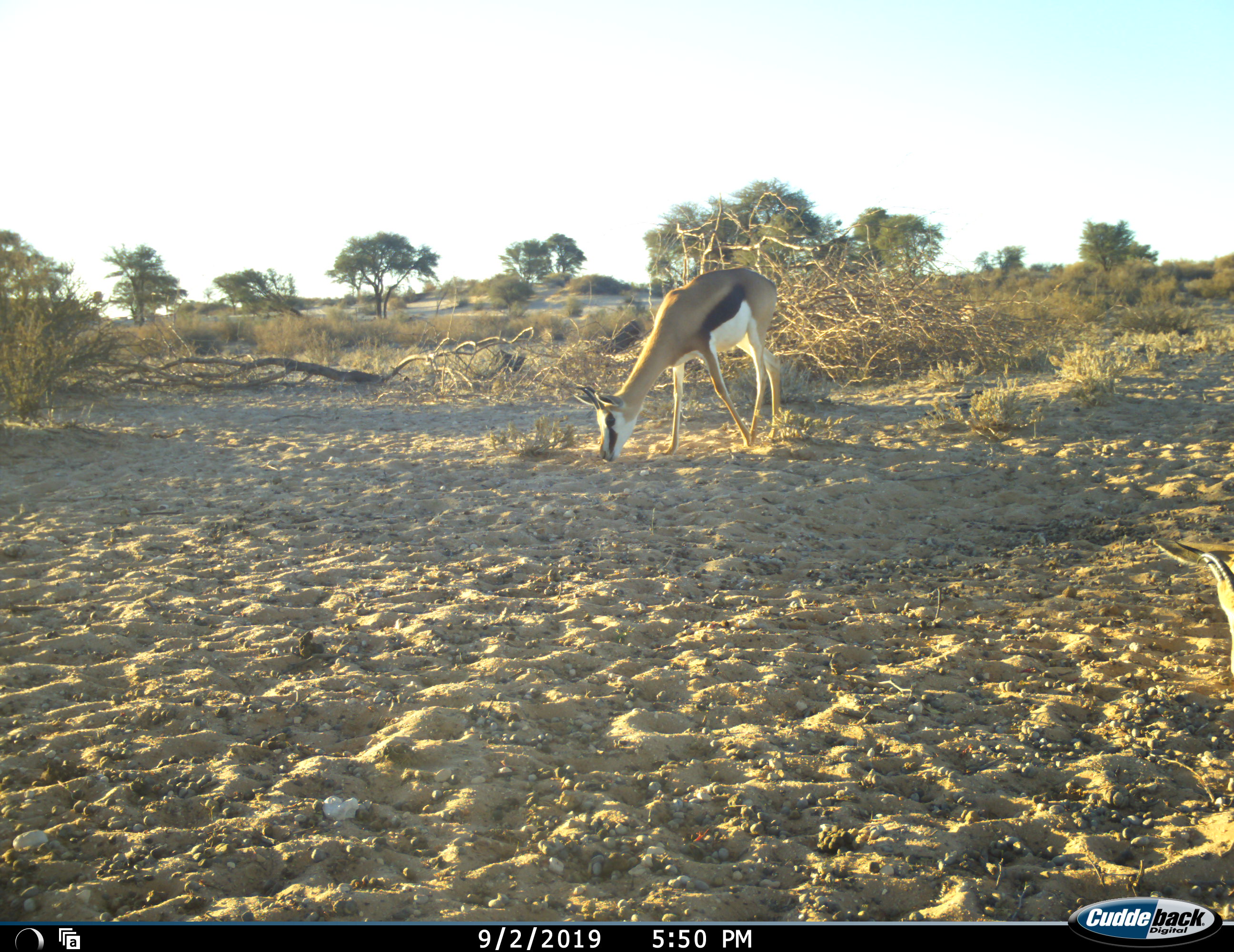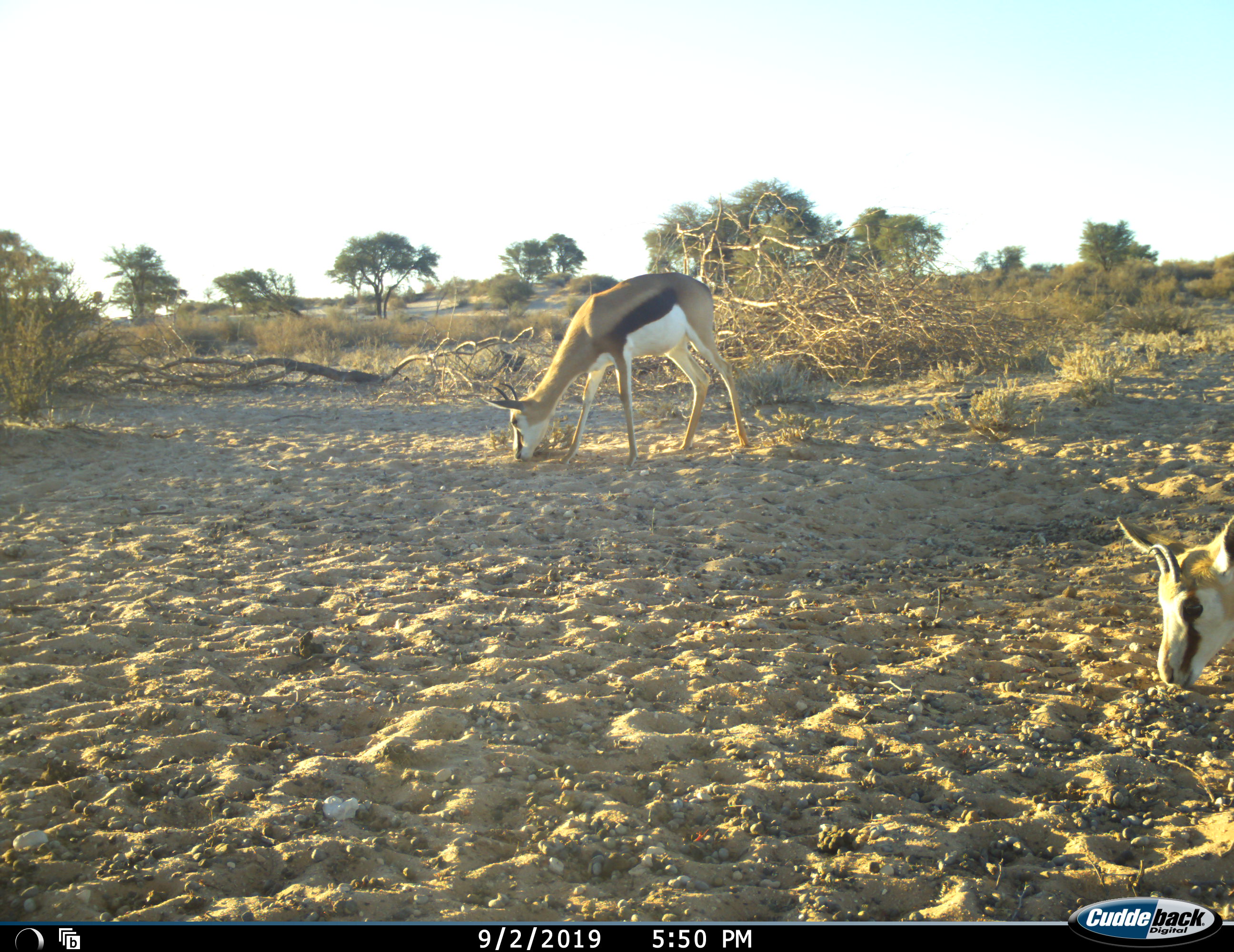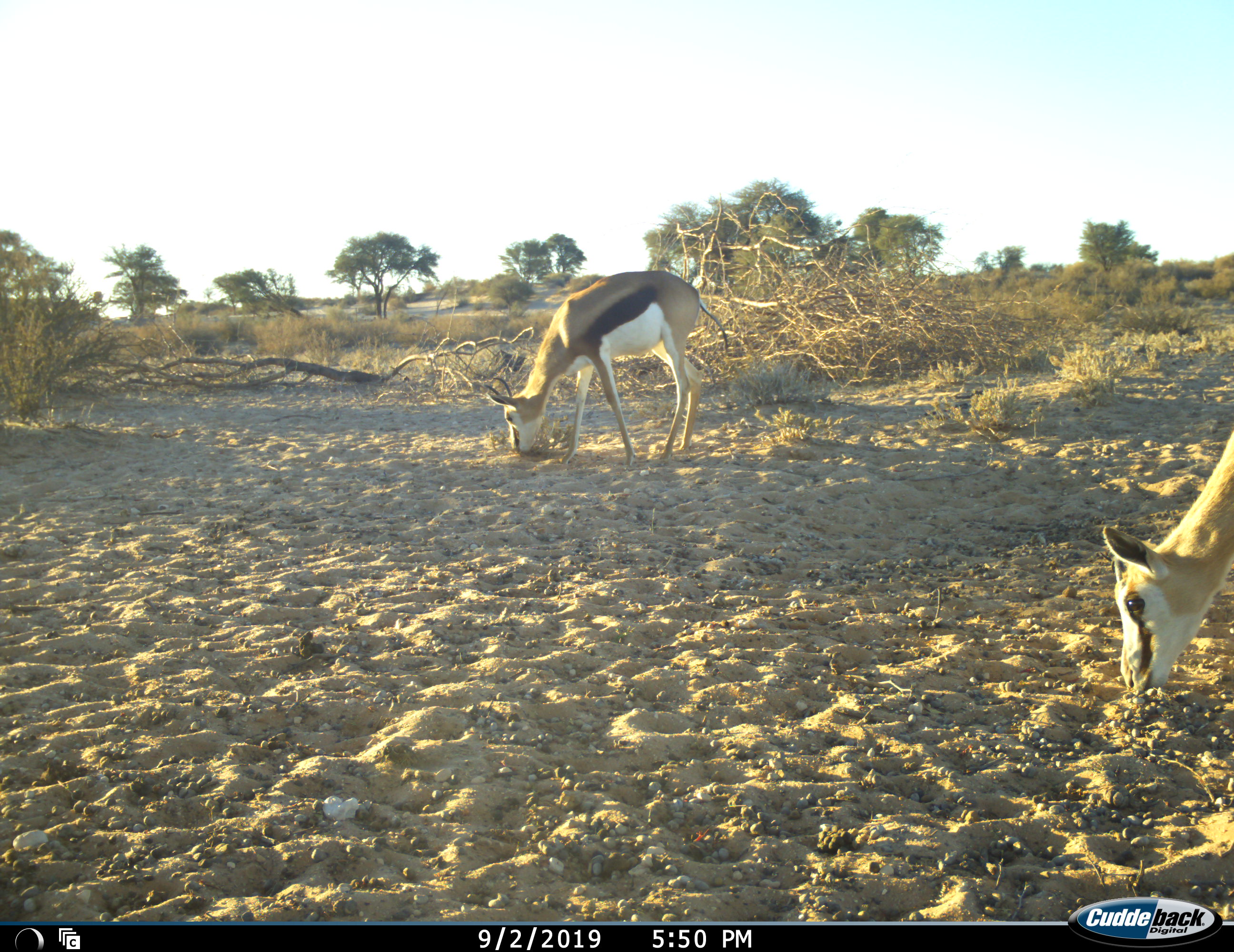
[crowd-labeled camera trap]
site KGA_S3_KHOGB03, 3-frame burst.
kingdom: Animalia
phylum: Chordata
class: Mammalia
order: Artiodactyla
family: Bovidae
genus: Antidorcas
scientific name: Antidorcas marsupialis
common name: springbok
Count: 3.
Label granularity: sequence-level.